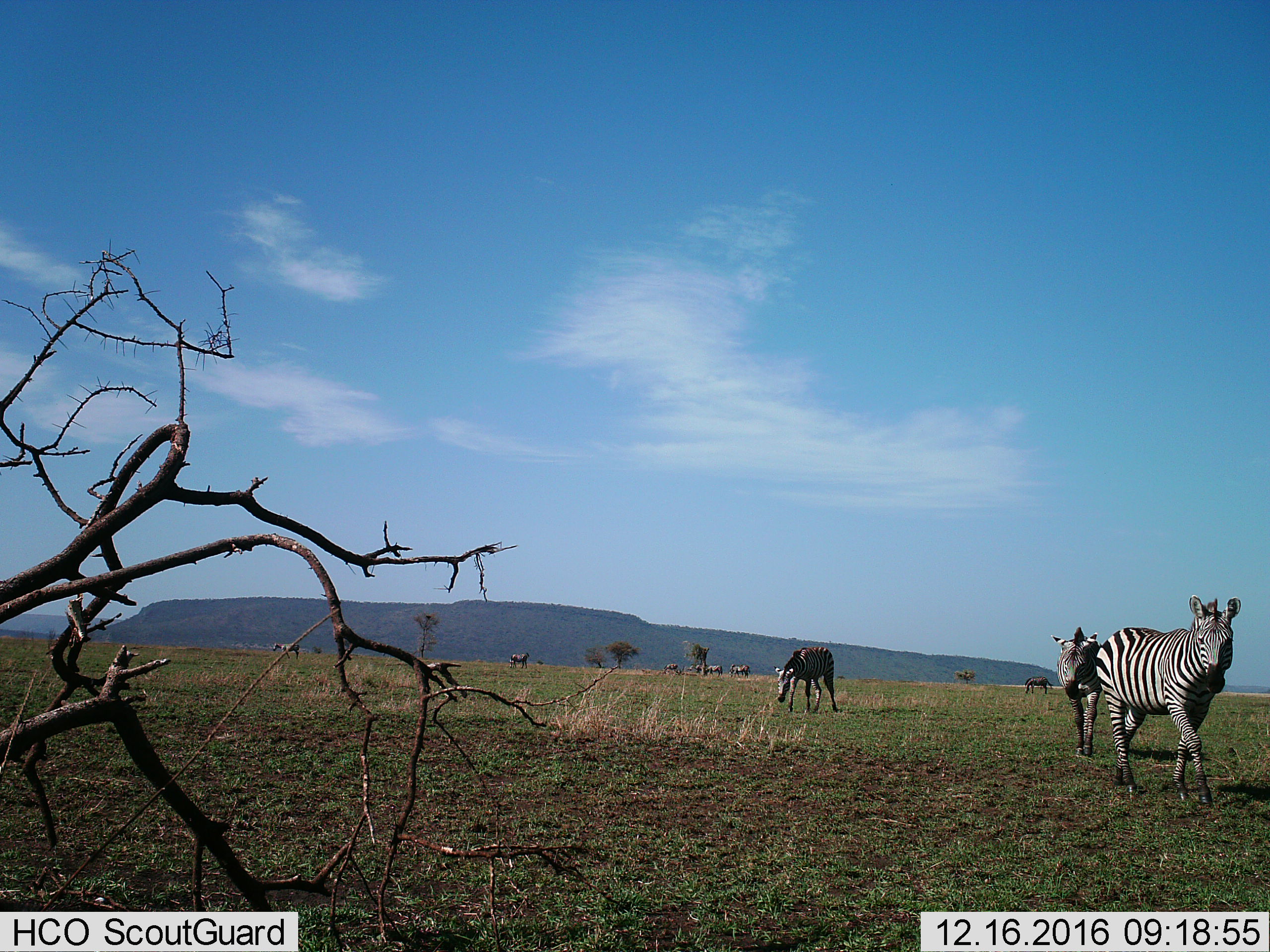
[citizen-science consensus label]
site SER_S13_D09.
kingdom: Animalia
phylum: Chordata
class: Mammalia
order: Perissodactyla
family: Equidae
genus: Equus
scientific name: Equus quagga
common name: plains zebra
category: zebraplains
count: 10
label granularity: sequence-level